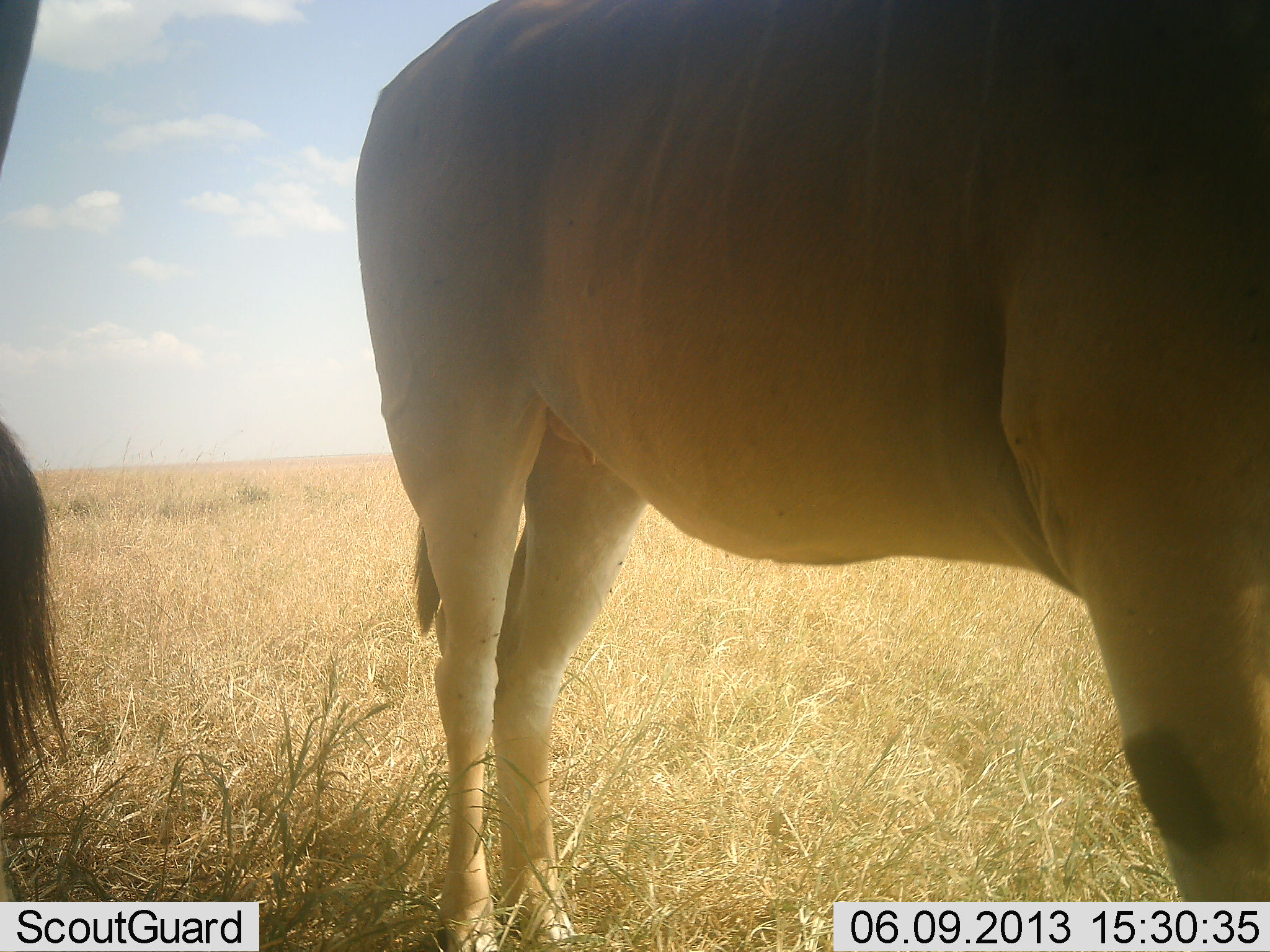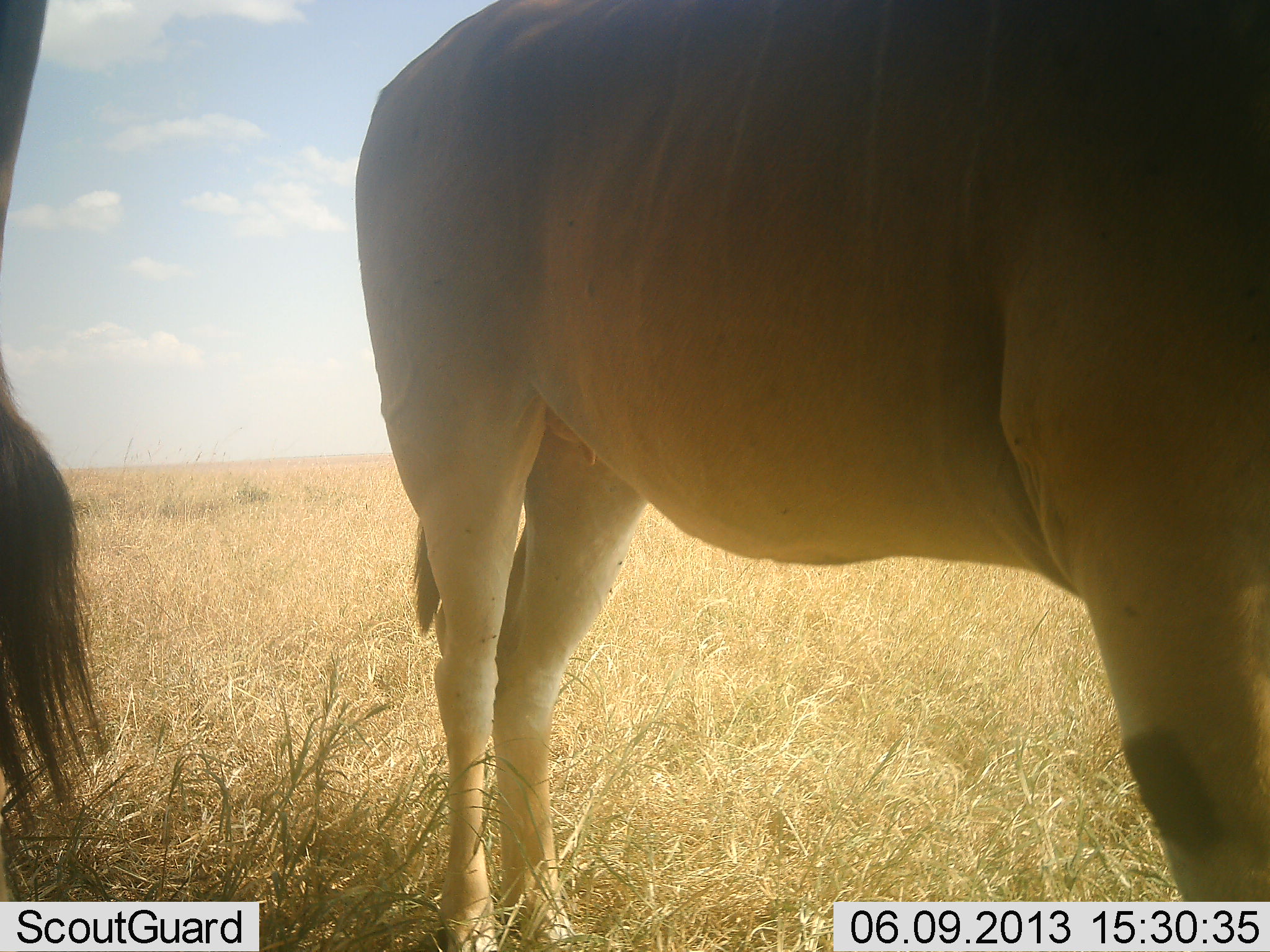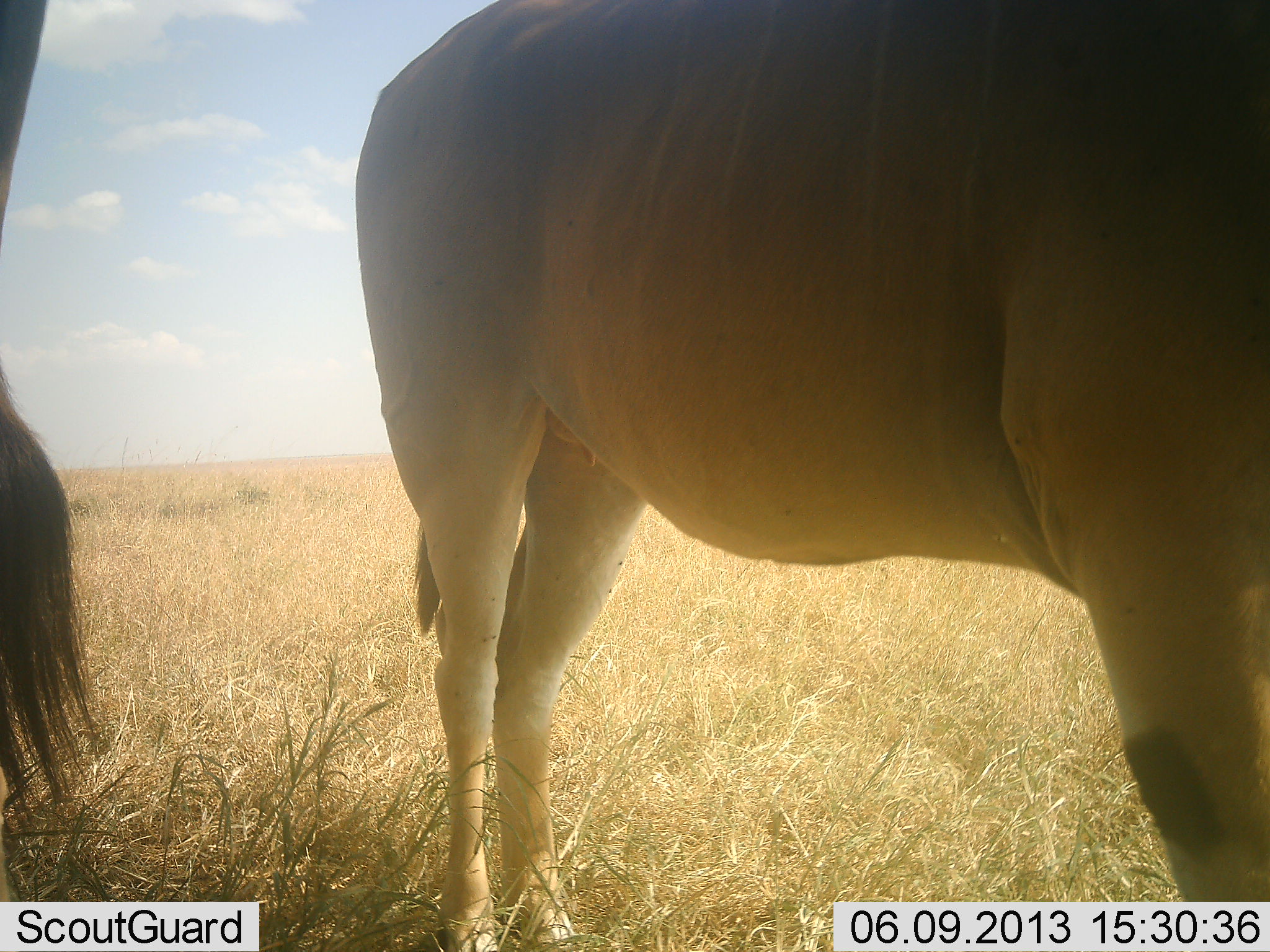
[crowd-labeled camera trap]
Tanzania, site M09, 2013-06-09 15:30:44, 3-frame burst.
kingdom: Animalia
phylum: Chordata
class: Mammalia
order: Artiodactyla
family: Bovidae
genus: Tragelaphus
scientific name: Tragelaphus oryx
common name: eland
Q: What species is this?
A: Eland (Tragelaphus oryx).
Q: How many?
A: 2.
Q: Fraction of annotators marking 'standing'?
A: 94%.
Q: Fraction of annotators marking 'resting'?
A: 0%.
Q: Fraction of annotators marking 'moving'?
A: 6%.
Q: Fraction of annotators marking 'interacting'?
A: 0%.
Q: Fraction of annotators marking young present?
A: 0%.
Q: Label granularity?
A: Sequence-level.